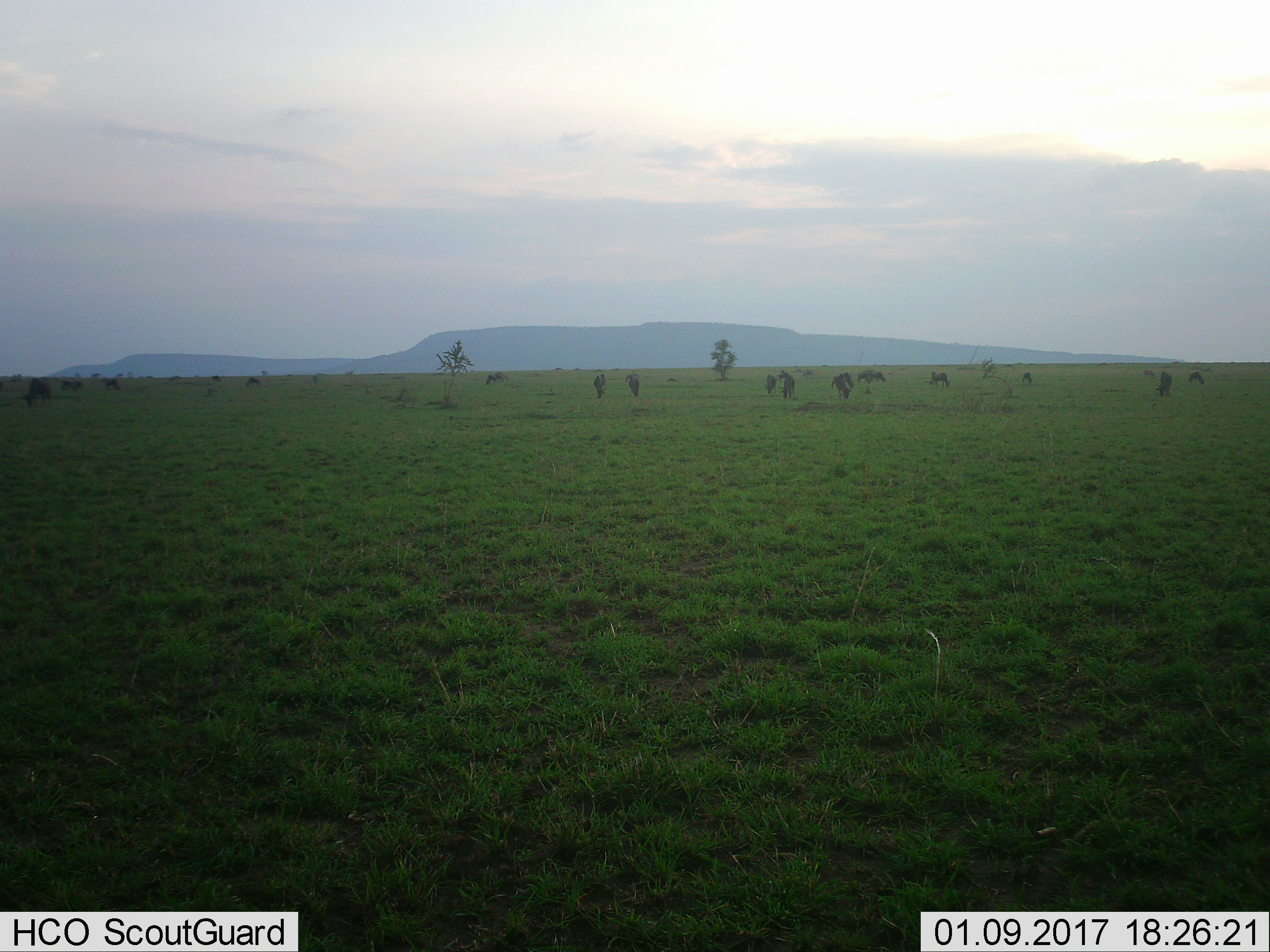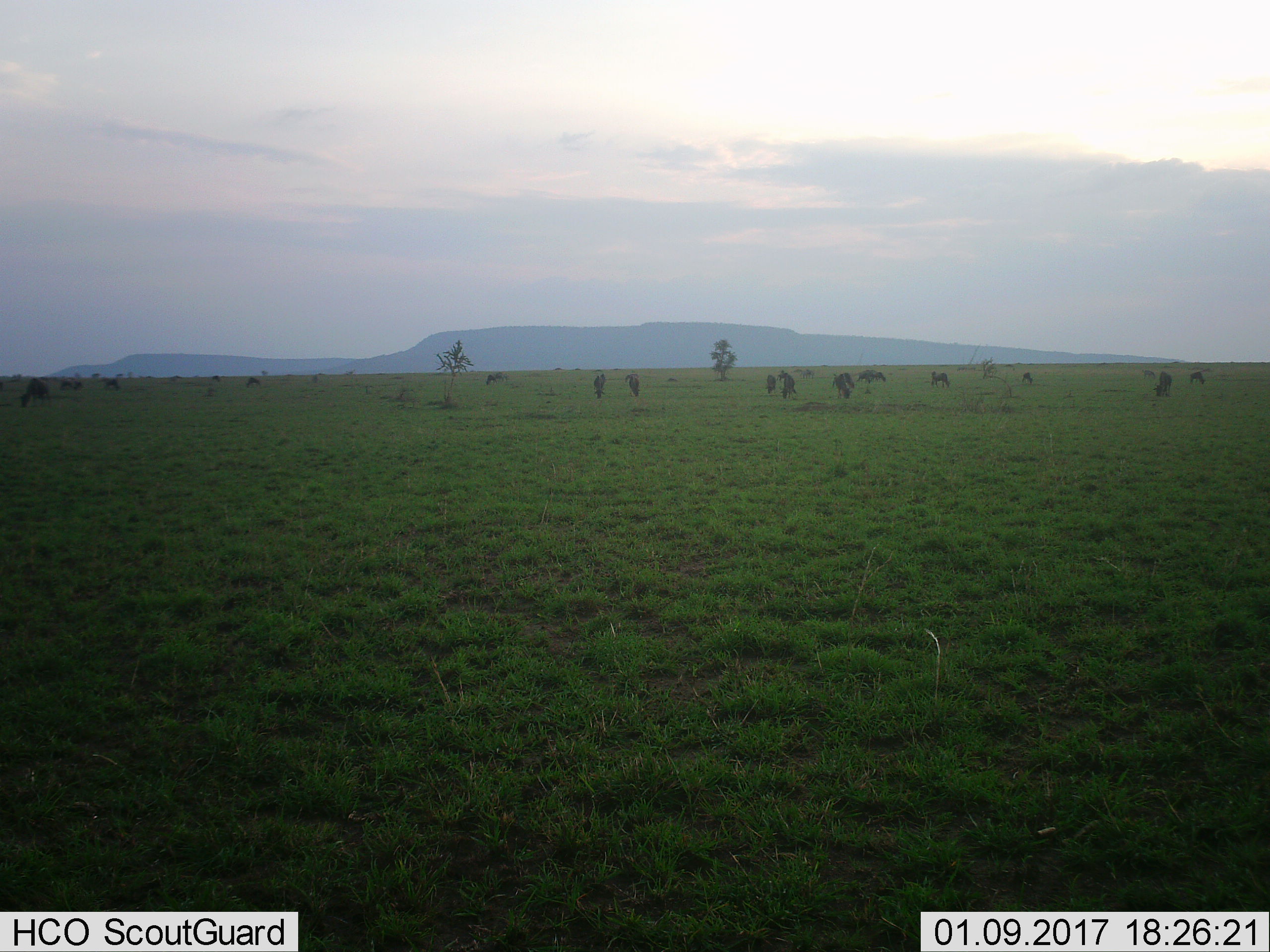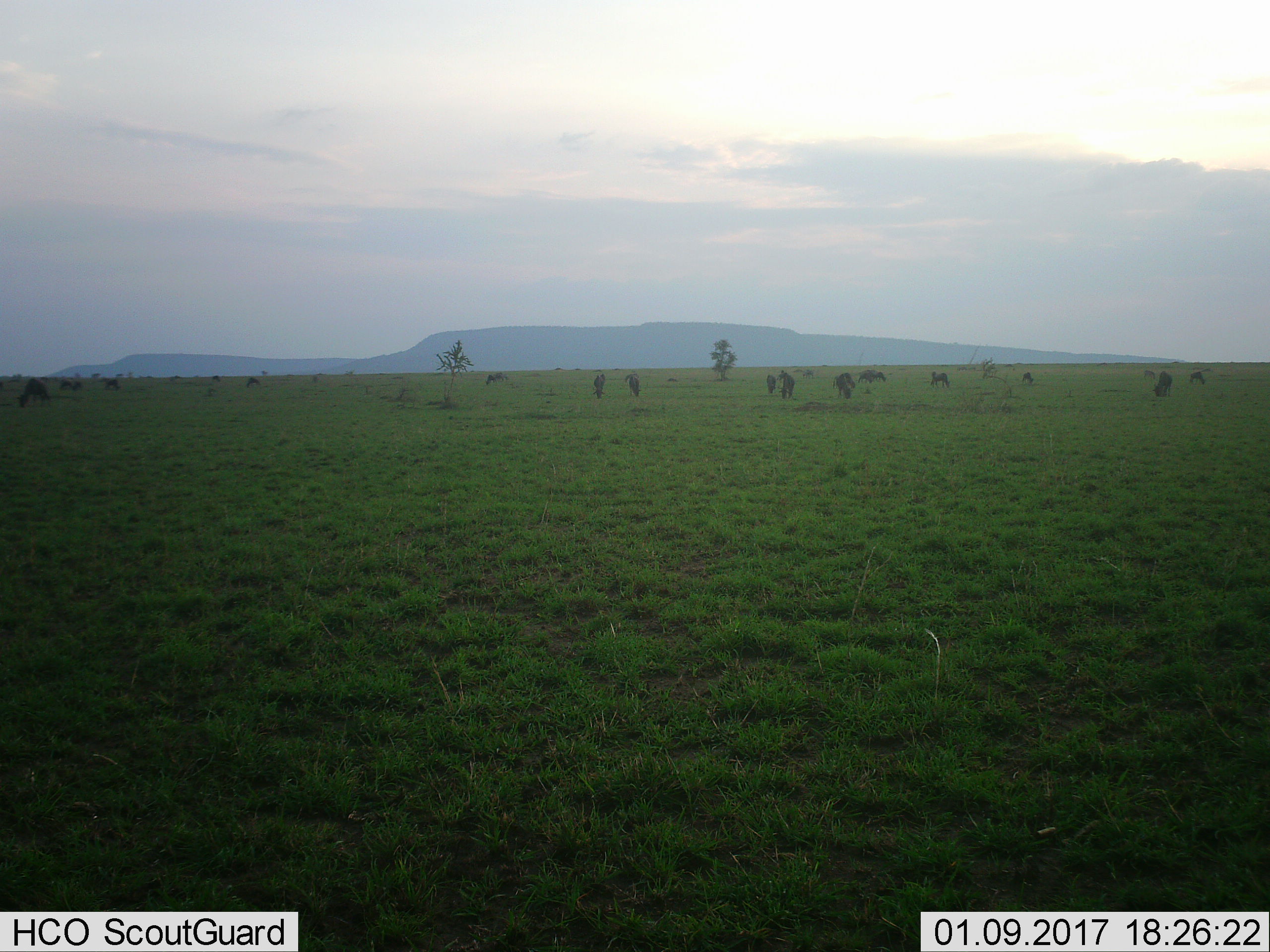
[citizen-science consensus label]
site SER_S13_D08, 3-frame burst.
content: unidentified animal